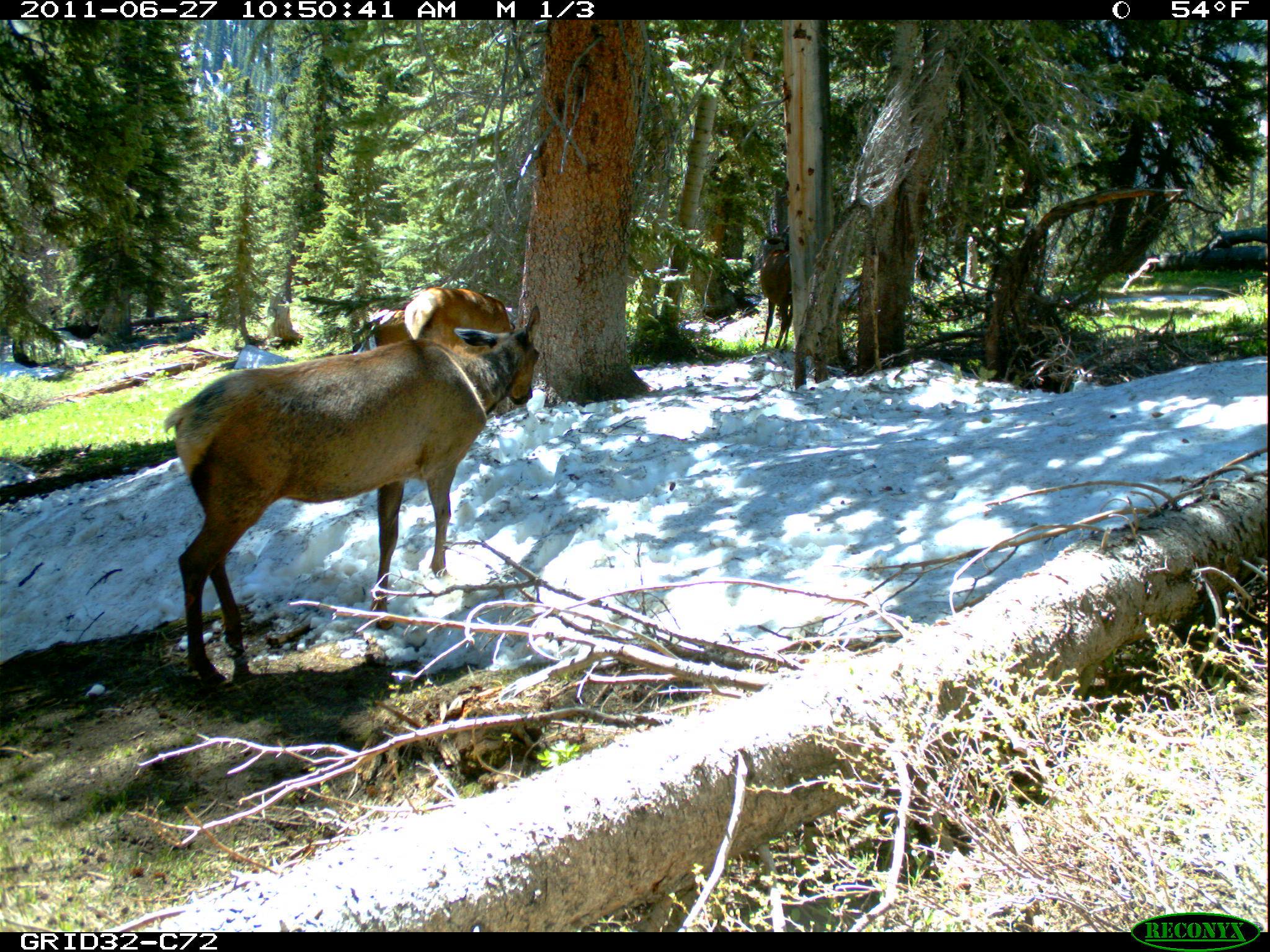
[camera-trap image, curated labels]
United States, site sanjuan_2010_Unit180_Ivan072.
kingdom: Animalia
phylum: Chordata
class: Mammalia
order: Artiodactyla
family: Cervidae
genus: Cervus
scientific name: Cervus elaphus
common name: red deer